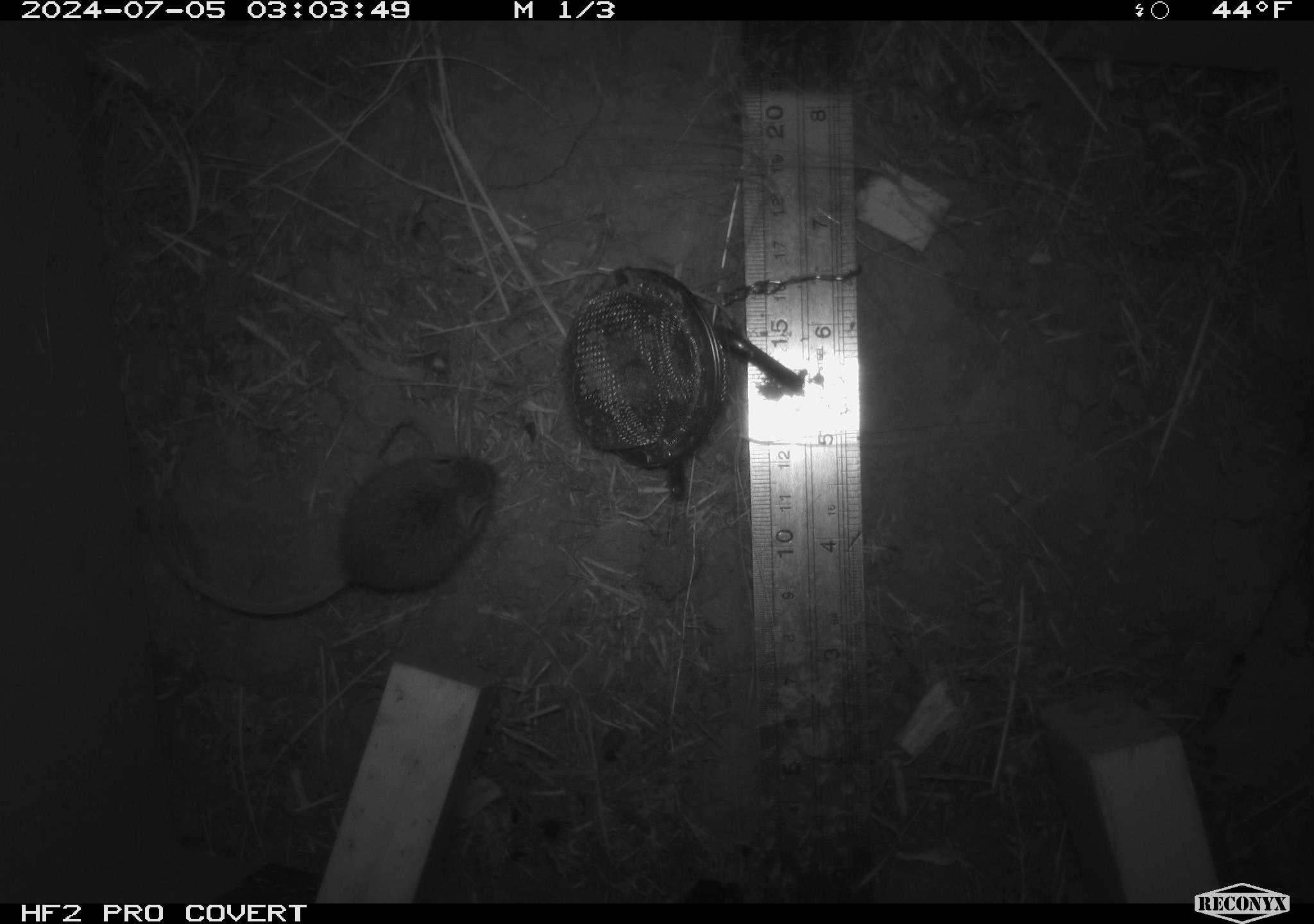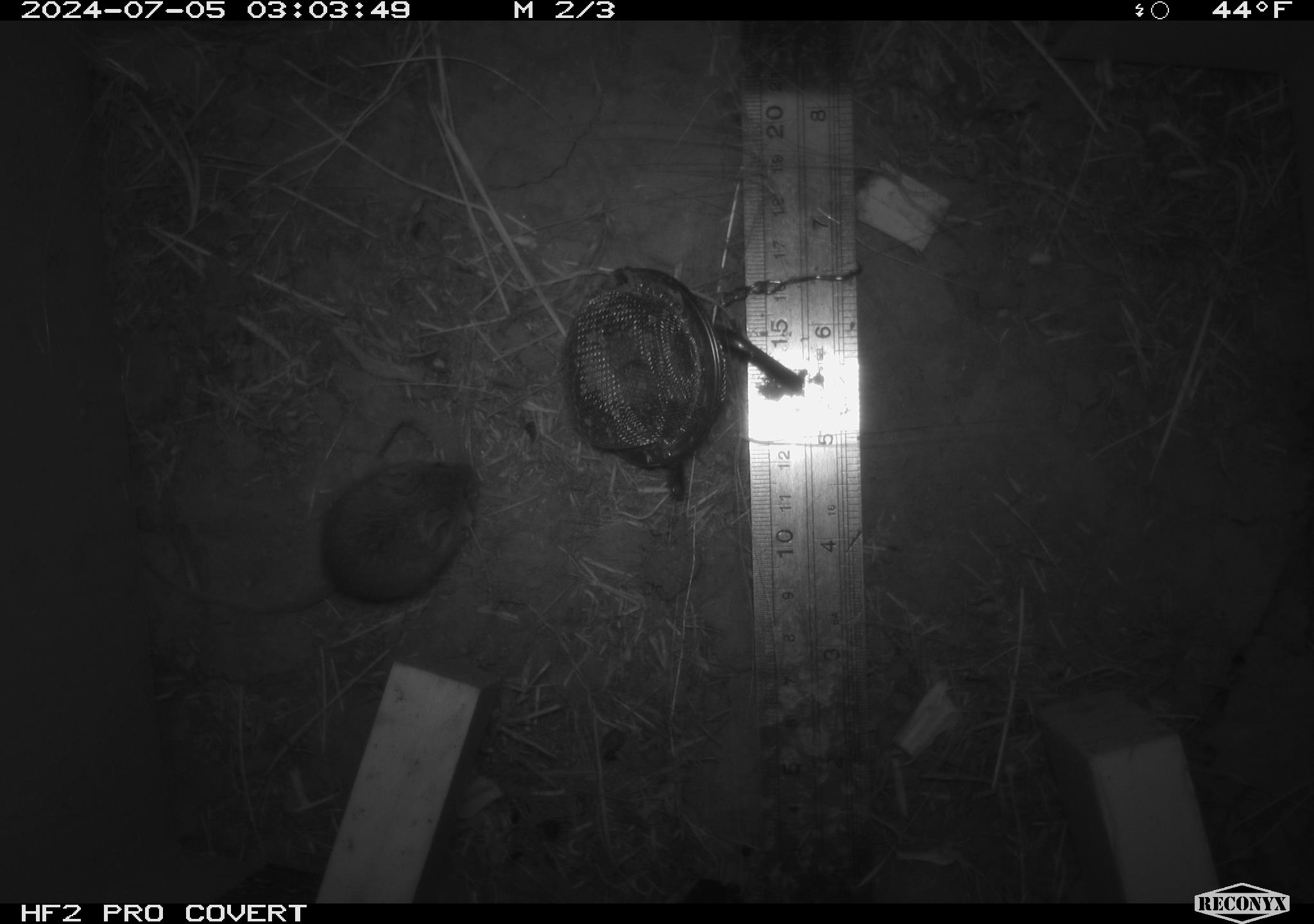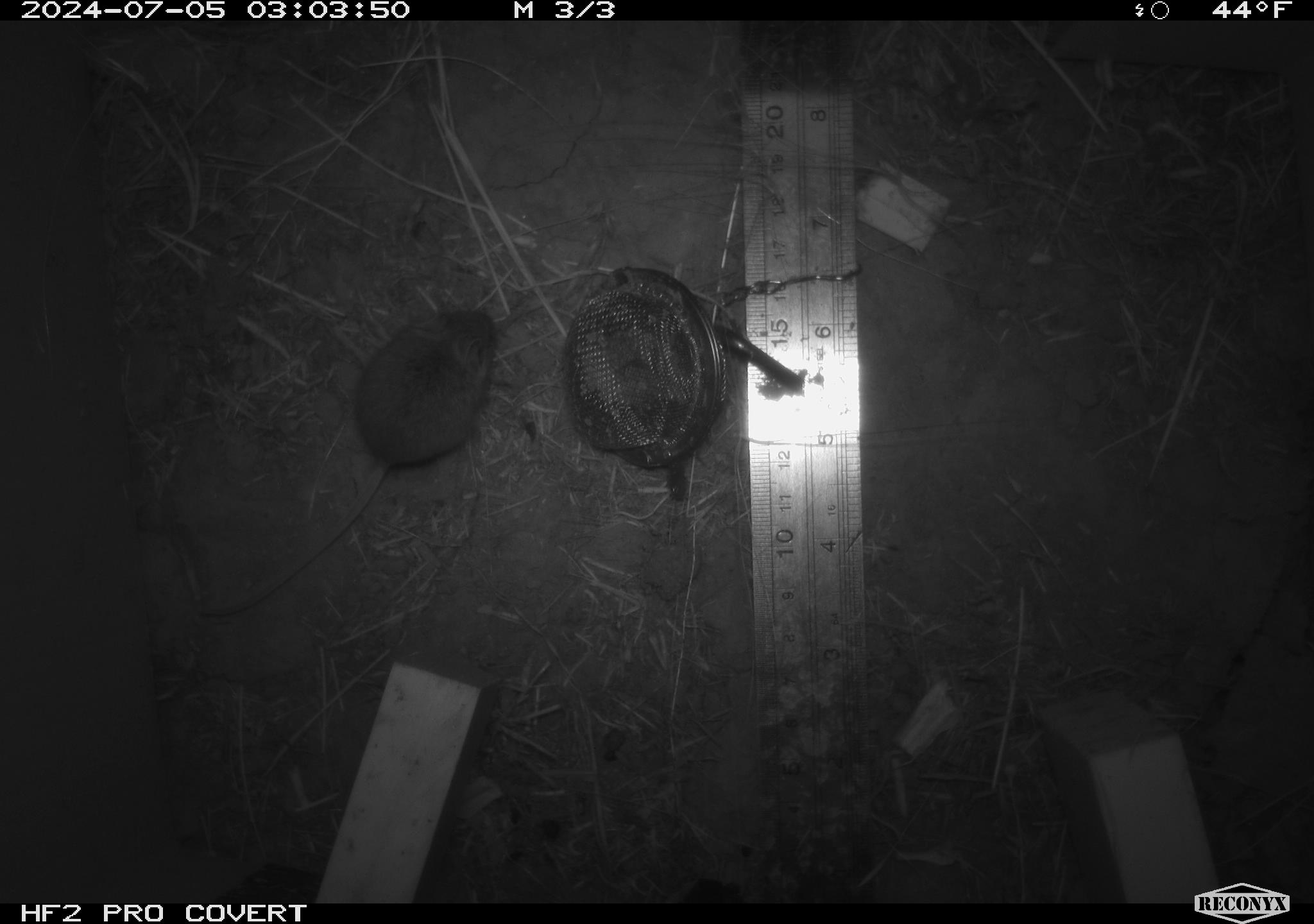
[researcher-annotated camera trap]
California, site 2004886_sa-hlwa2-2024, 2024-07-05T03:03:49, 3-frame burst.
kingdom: Animalia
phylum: Chordata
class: Mammalia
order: Rodentia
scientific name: Rodentia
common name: mouse species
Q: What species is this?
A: Mouse species (Rodentia).